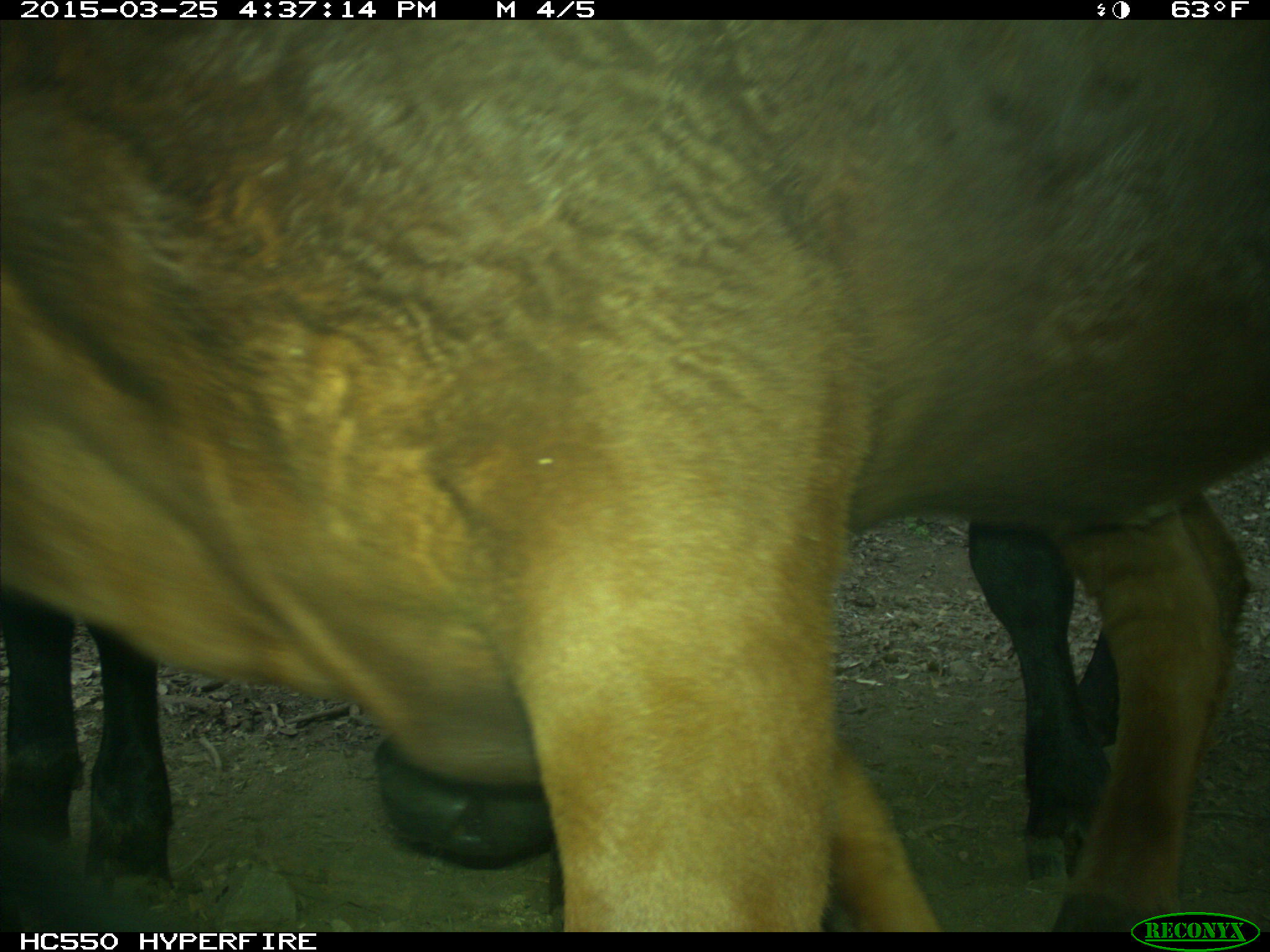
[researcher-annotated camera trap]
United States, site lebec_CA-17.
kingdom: Animalia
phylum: Chordata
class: Mammalia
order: Artiodactyla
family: Bovidae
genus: Bos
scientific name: Bos taurus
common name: domestic cow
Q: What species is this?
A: Bos taurus (domestic cow).